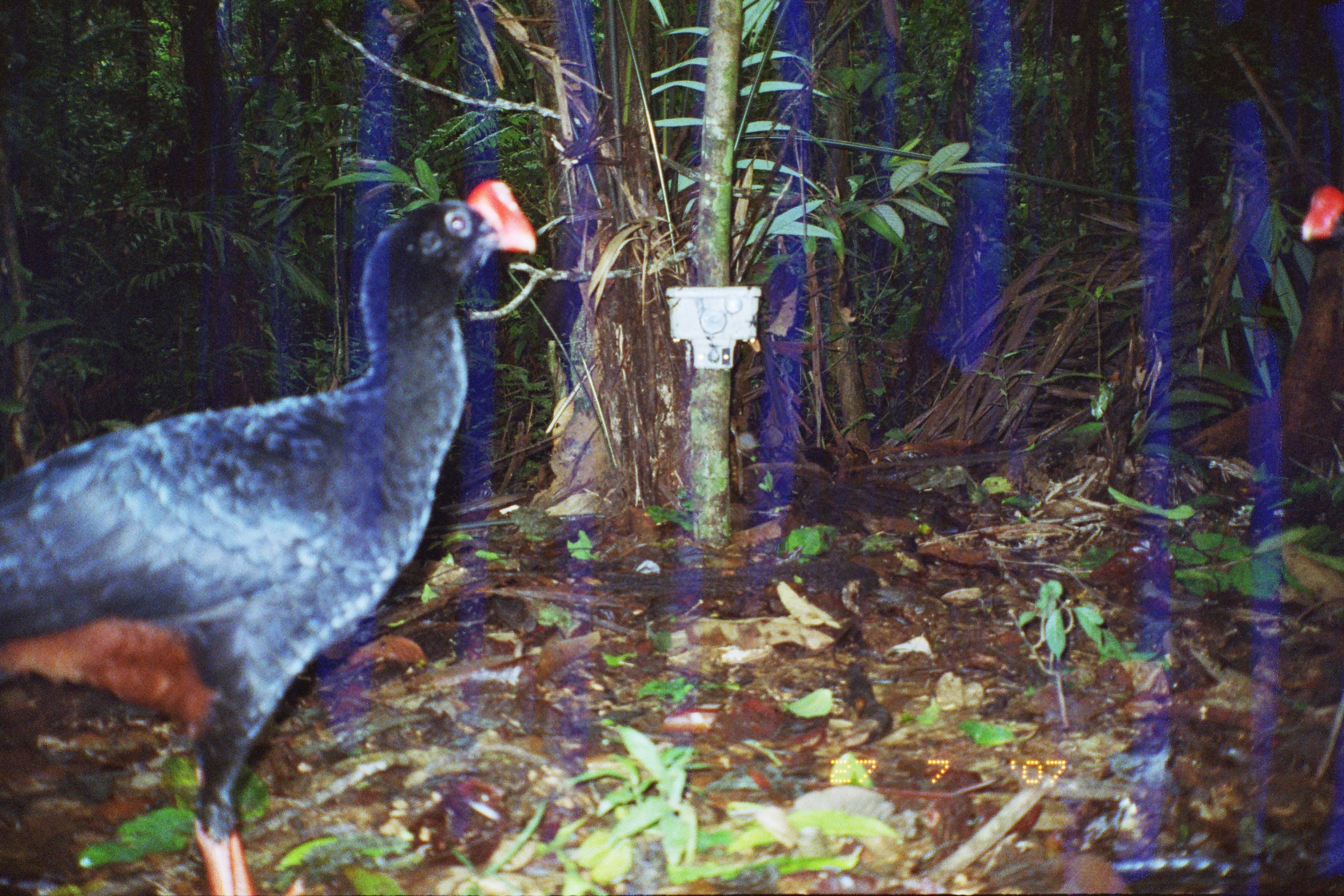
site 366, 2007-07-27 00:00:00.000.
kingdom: Animalia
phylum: Chordata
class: Aves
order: Galliformes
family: Cracidae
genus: Mitu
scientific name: Mitu tuberosum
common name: razor-billed curassow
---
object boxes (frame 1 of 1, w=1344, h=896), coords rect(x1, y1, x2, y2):
mitu tuberosum: rect(0, 177, 536, 896); rect(1301, 183, 1343, 242)